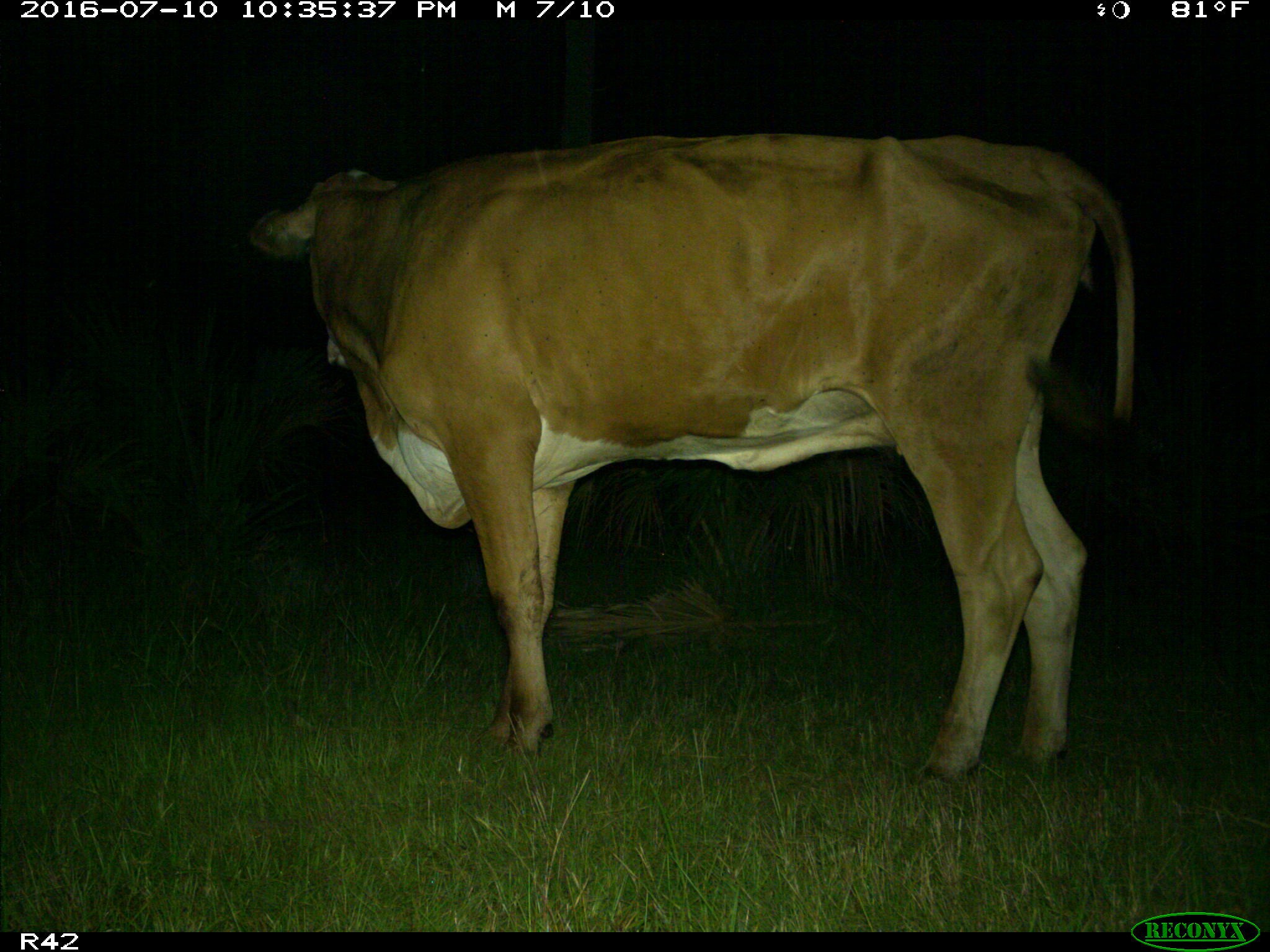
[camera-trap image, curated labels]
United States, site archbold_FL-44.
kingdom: Animalia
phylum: Chordata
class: Mammalia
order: Artiodactyla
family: Bovidae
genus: Bos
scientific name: Bos taurus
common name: domestic cow